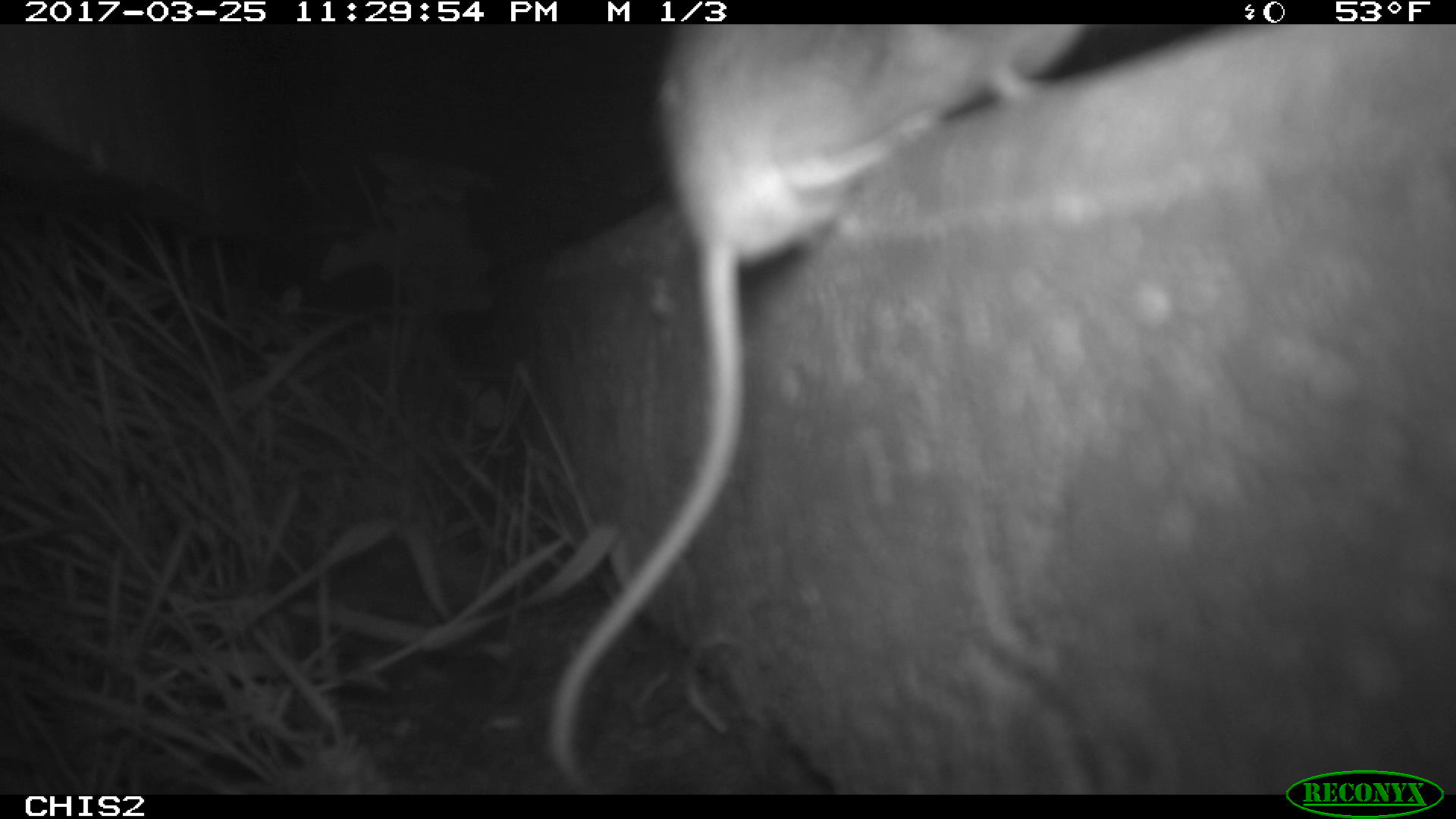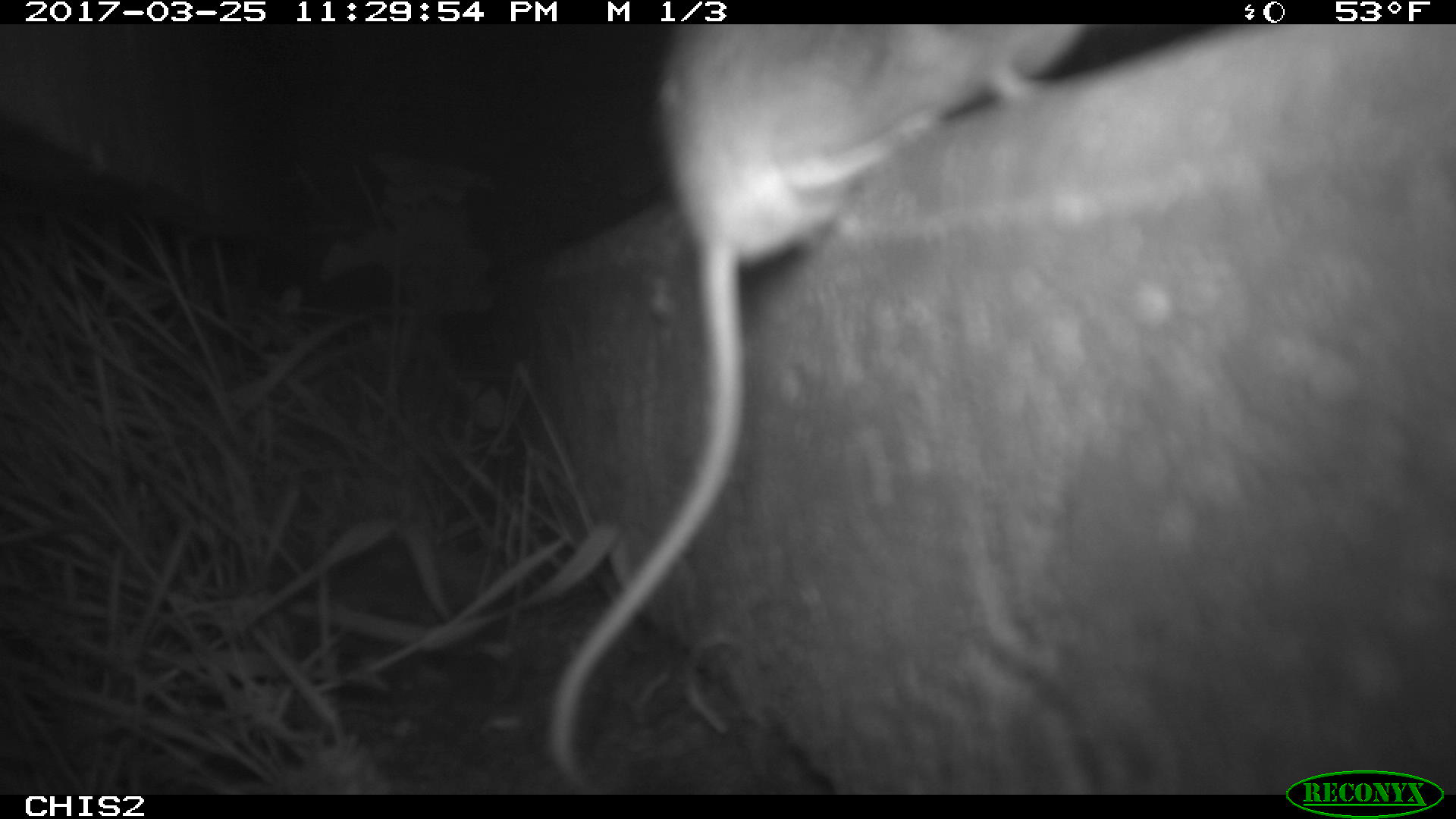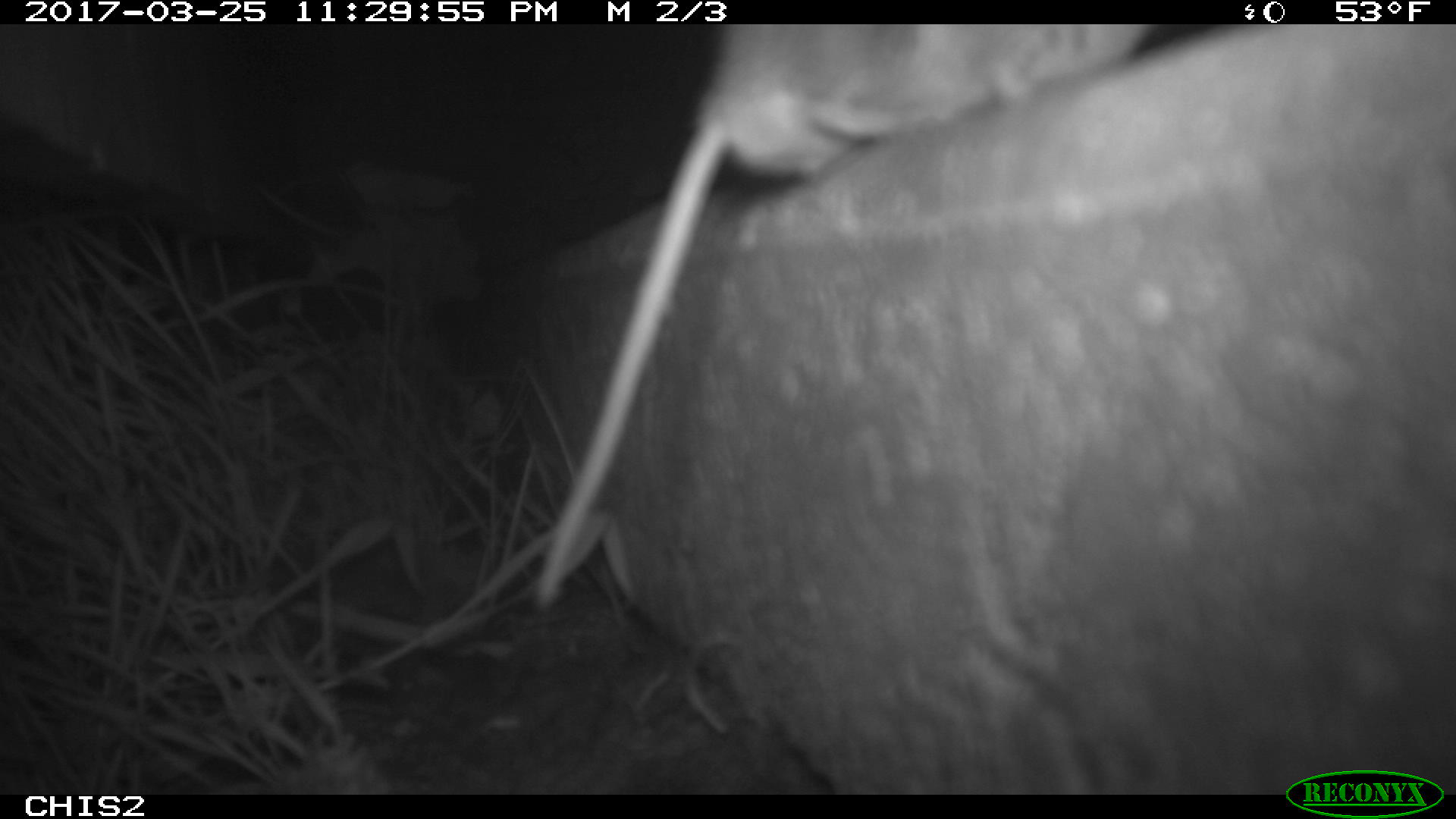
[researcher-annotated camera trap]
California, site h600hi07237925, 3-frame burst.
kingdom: Animalia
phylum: Chordata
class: Mammalia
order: Rodentia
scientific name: Rodentia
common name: rodent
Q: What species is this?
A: Rodent (Rodentia).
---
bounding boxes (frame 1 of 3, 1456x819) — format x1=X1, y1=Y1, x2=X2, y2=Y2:
rodent: x1=541, y1=25, x2=1087, y2=784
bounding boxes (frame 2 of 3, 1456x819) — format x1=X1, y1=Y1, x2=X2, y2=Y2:
rodent: x1=545, y1=24, x2=1095, y2=792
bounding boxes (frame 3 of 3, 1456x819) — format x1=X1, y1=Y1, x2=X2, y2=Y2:
rodent: x1=534, y1=24, x2=1153, y2=608